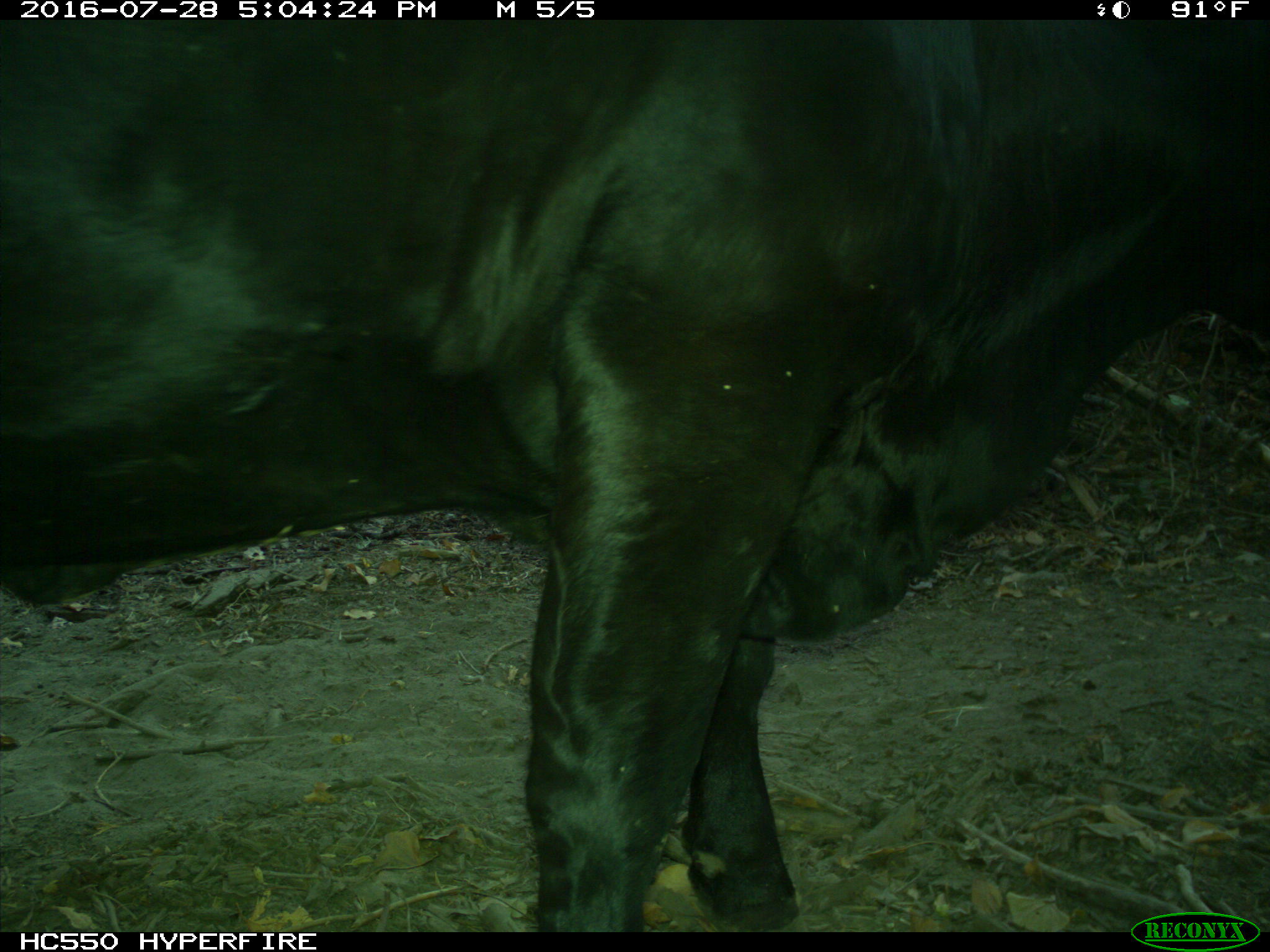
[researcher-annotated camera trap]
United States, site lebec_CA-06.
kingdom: Animalia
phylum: Chordata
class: Mammalia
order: Artiodactyla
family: Bovidae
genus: Bos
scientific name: Bos taurus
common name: domestic cow